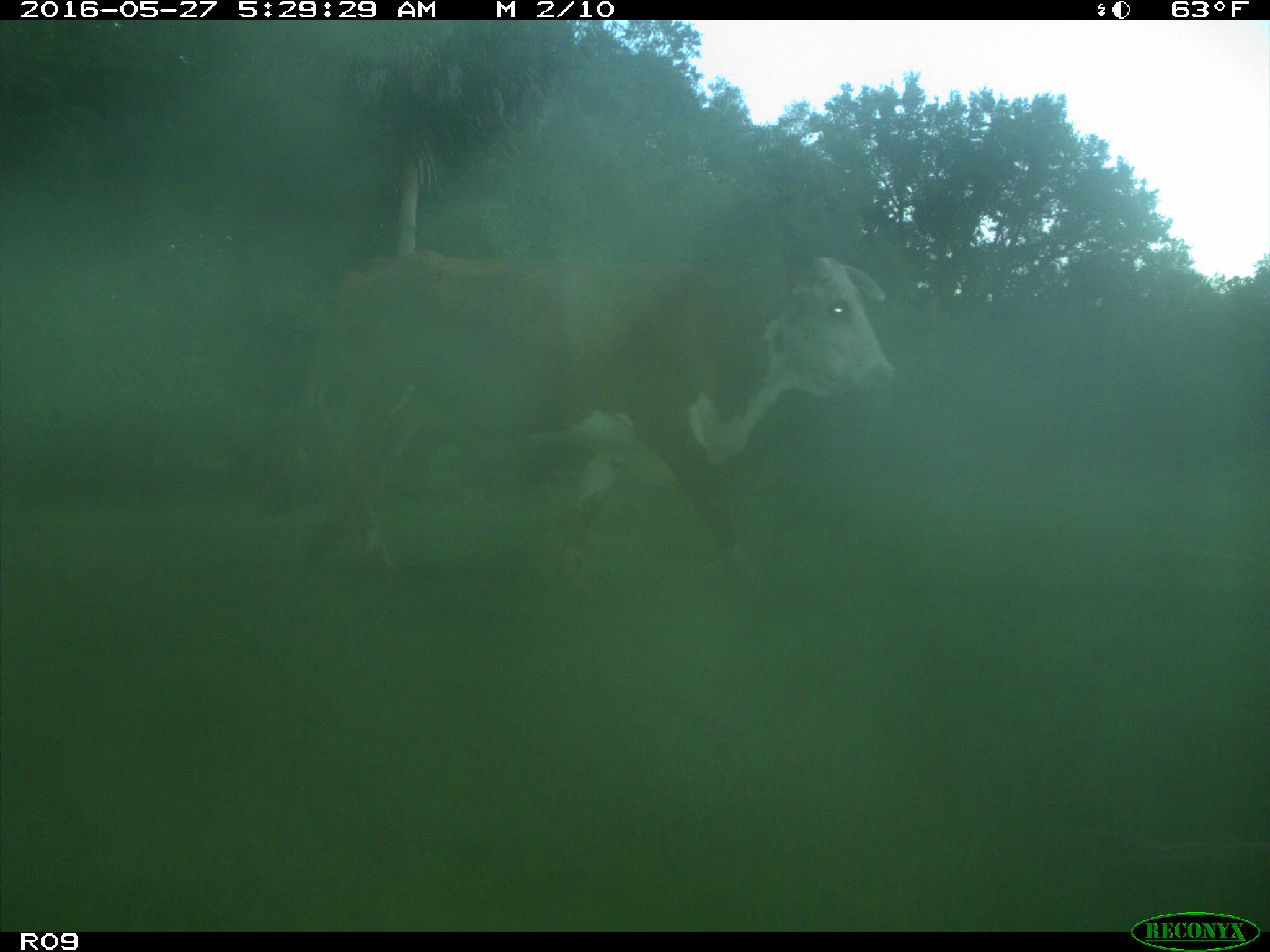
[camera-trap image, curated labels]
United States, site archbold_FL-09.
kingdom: Animalia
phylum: Chordata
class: Mammalia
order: Artiodactyla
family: Bovidae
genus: Bos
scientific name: Bos taurus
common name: domestic cow